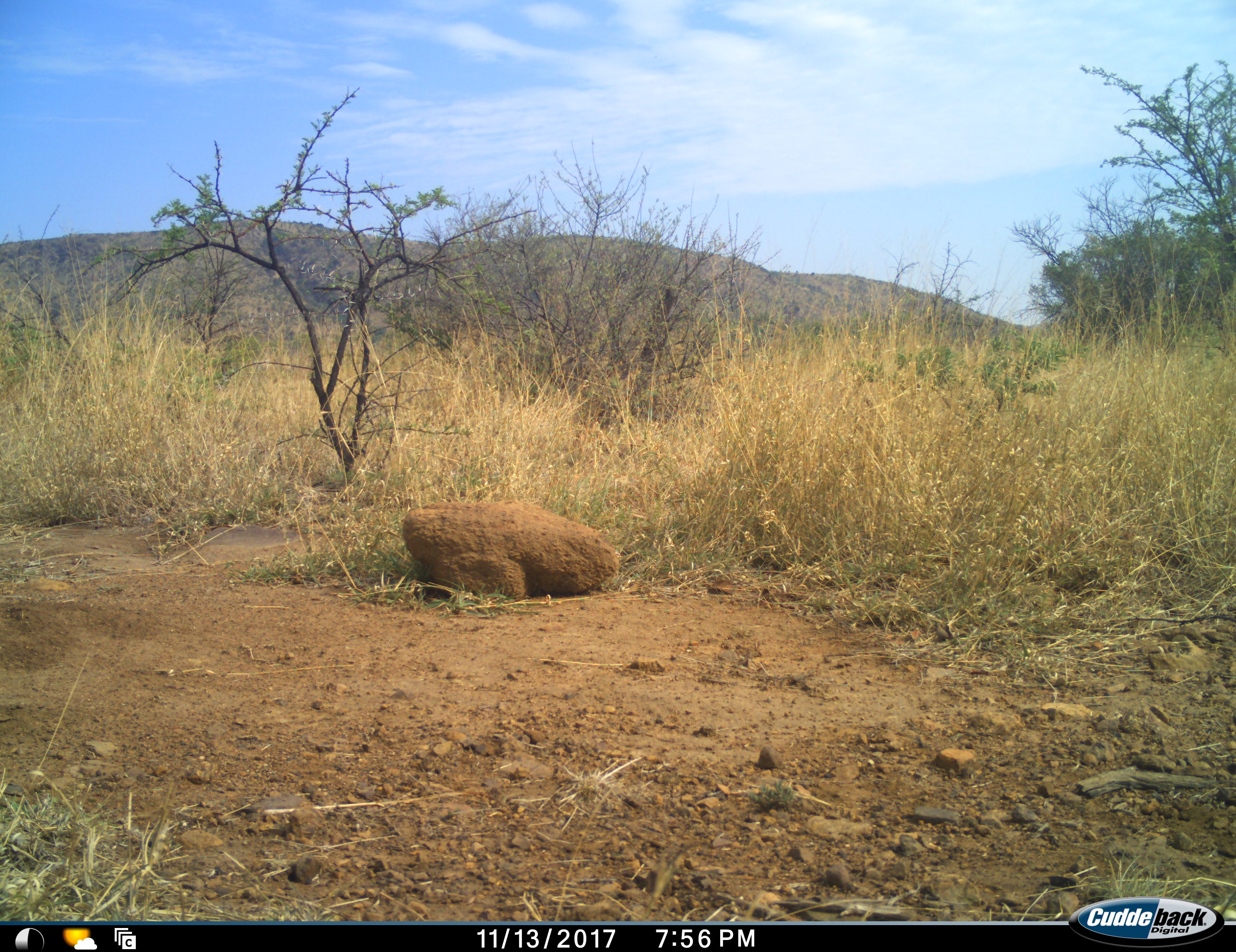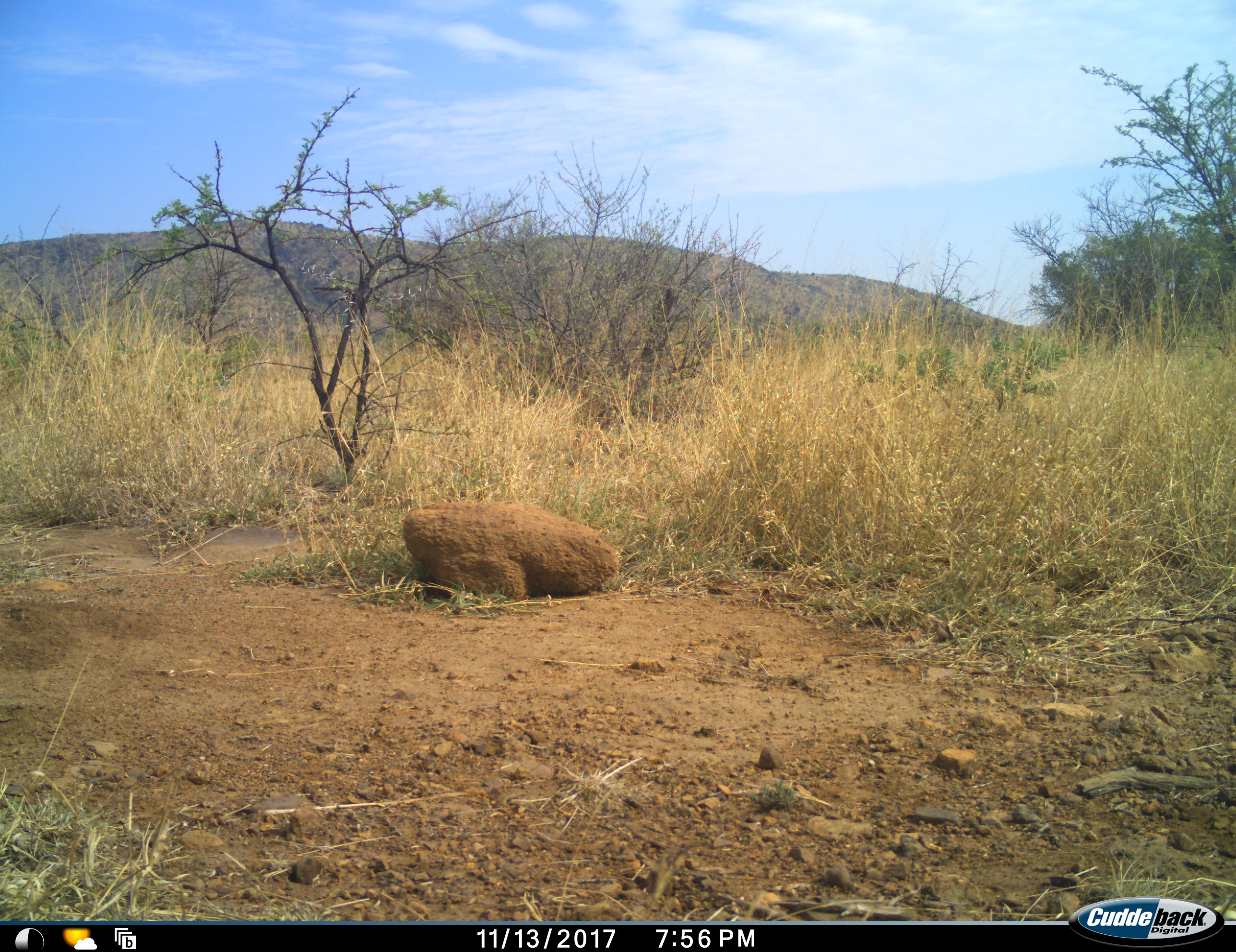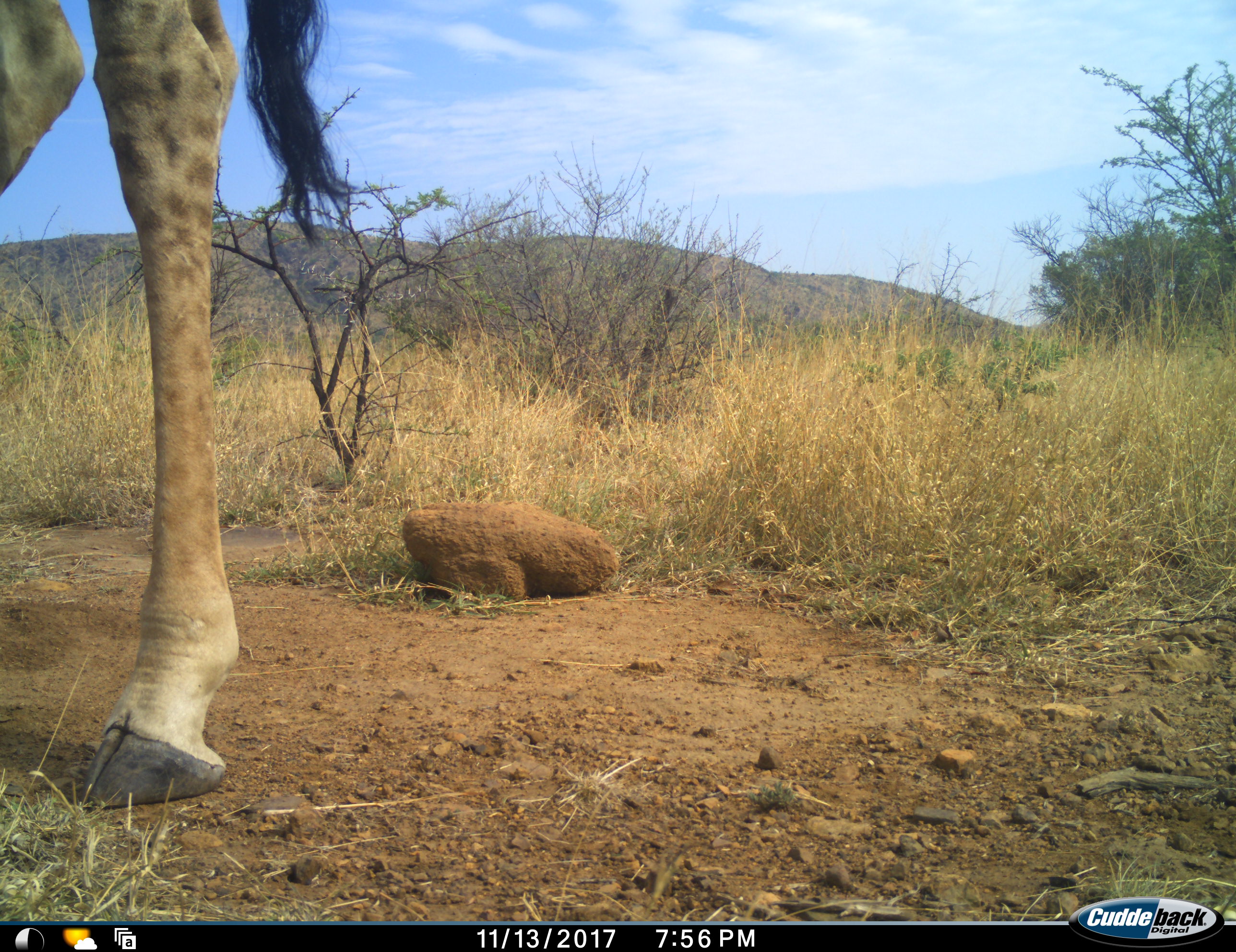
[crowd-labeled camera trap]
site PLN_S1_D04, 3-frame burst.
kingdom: Animalia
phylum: Chordata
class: Mammalia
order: Artiodactyla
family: Giraffidae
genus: Giraffa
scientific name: Giraffa camelopardalis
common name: giraffe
Giraffe (Giraffa camelopardalis), count 1. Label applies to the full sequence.